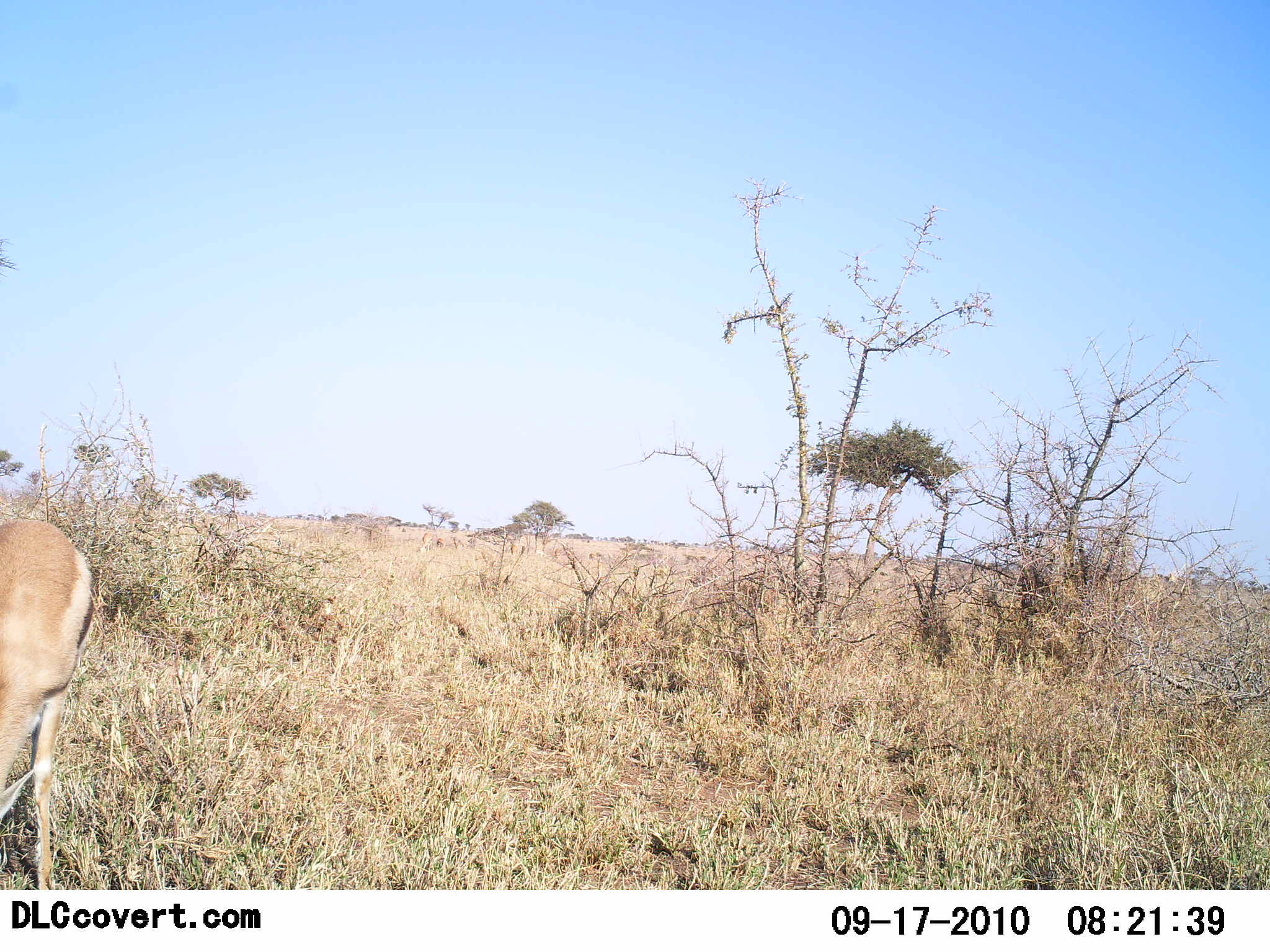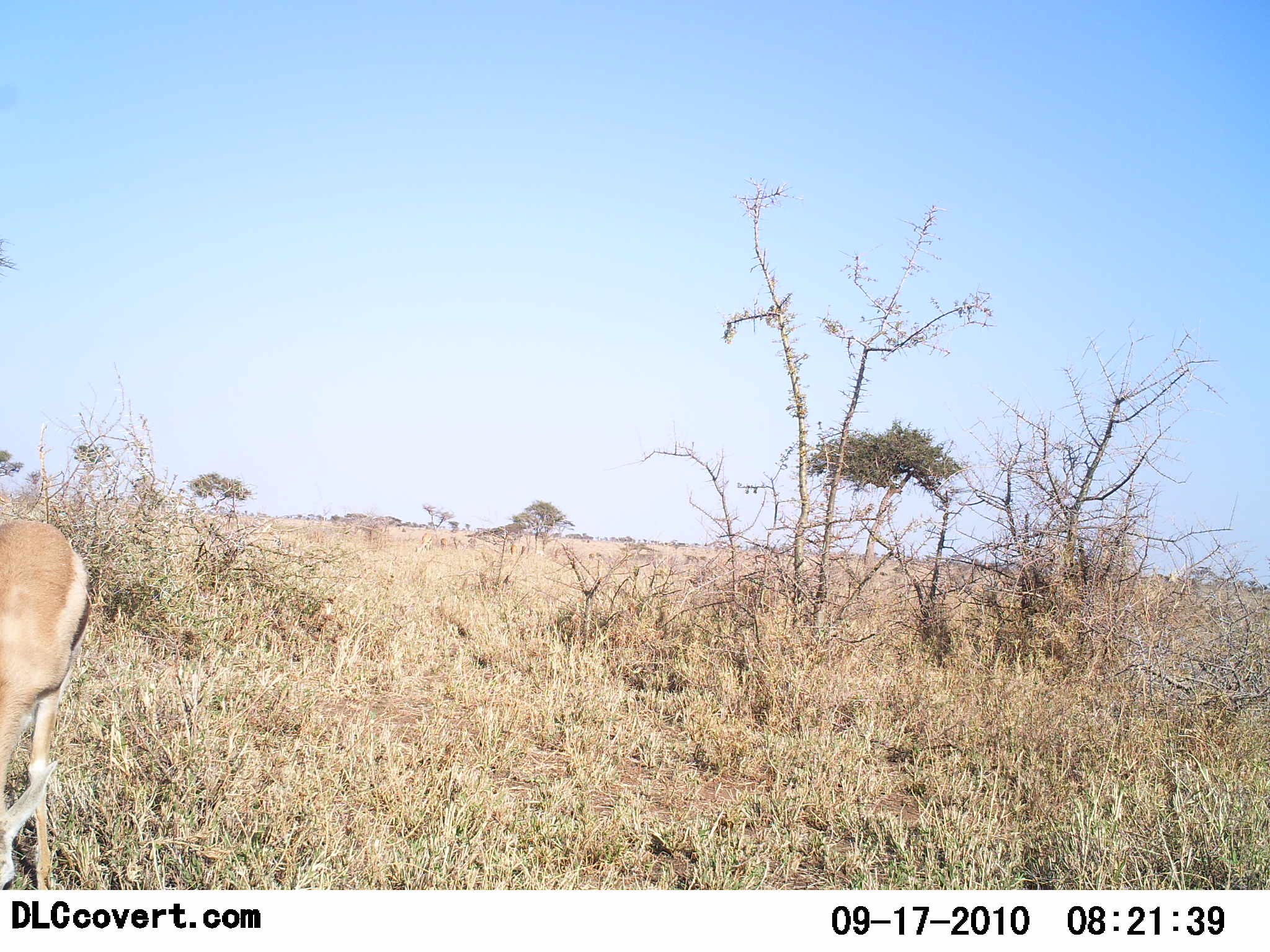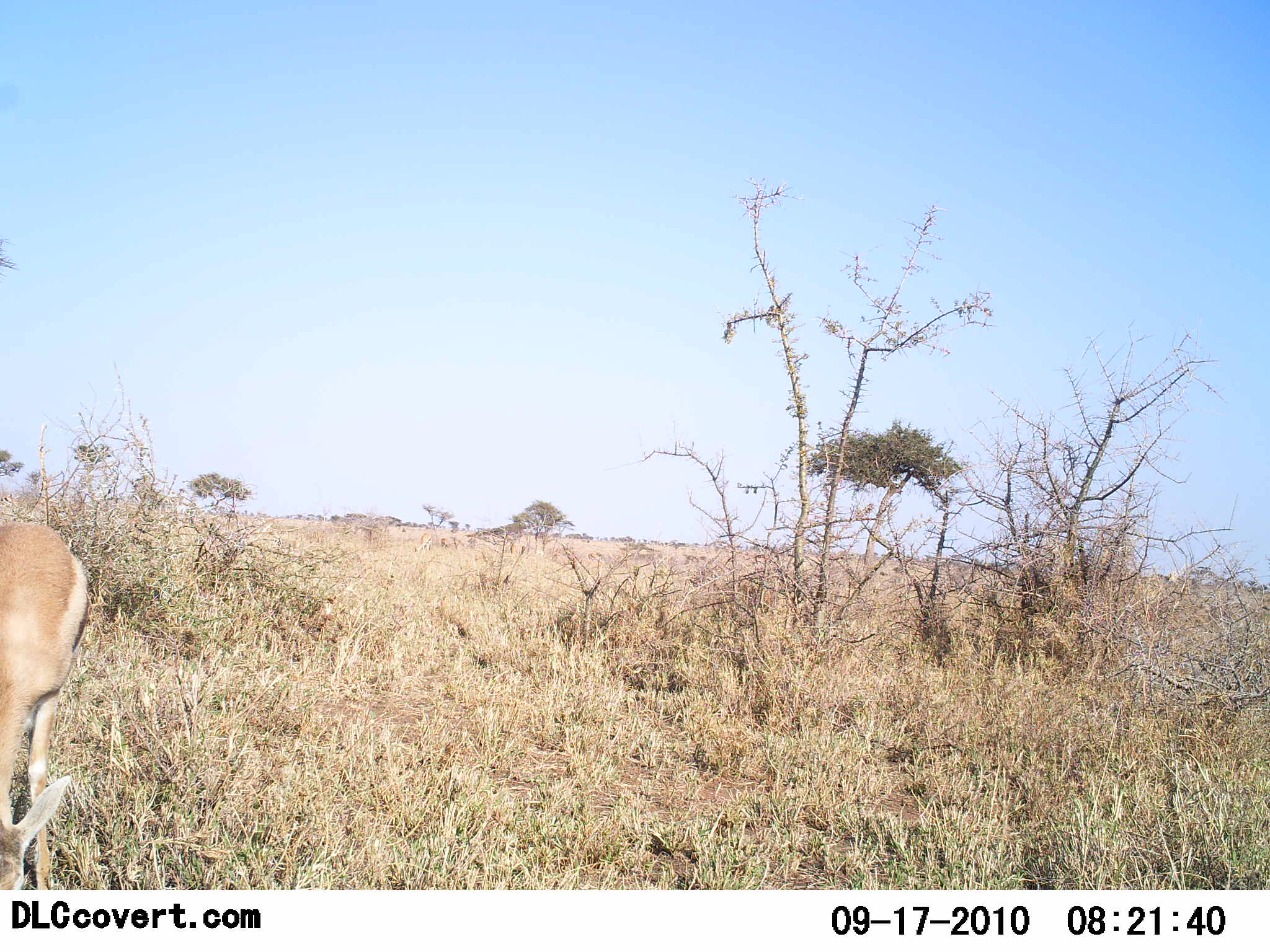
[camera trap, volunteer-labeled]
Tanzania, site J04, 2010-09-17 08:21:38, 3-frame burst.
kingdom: Animalia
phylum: Chordata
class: Mammalia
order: Artiodactyla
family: Bovidae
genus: Eudorcas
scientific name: Eudorcas thomsonii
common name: thomson's gazelle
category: gazellethomsons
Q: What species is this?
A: Gazellethomsons (thomson's gazelle) (Eudorcas thomsonii).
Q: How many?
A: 1.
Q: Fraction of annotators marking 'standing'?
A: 28%.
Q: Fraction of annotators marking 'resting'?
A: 0%.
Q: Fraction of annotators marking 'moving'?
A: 0%.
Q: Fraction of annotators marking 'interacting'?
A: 0%.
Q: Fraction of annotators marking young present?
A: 0%.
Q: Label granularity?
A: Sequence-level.